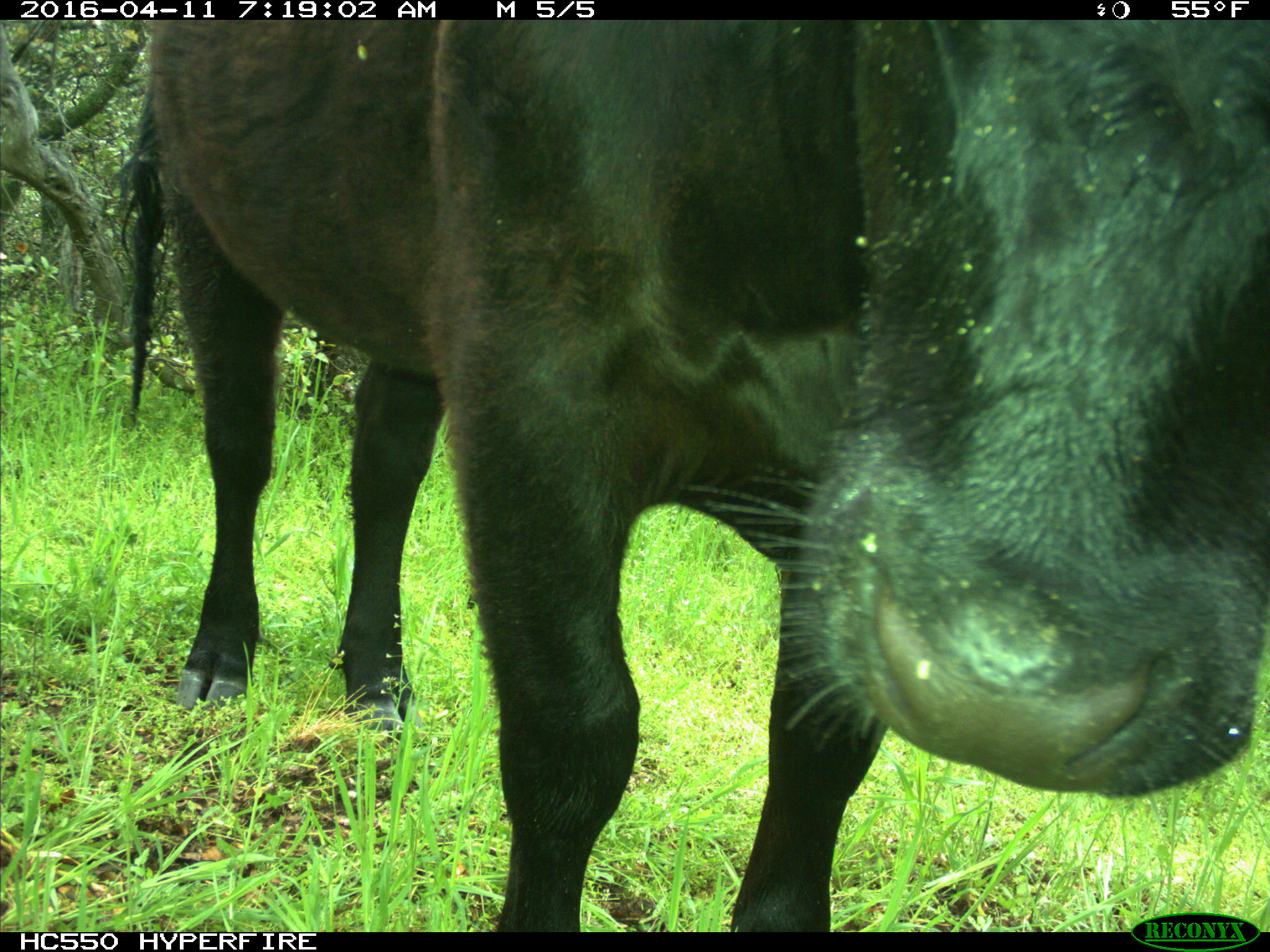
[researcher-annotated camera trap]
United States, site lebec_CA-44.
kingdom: Animalia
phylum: Chordata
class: Mammalia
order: Artiodactyla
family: Bovidae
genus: Bos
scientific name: Bos taurus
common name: domestic cow